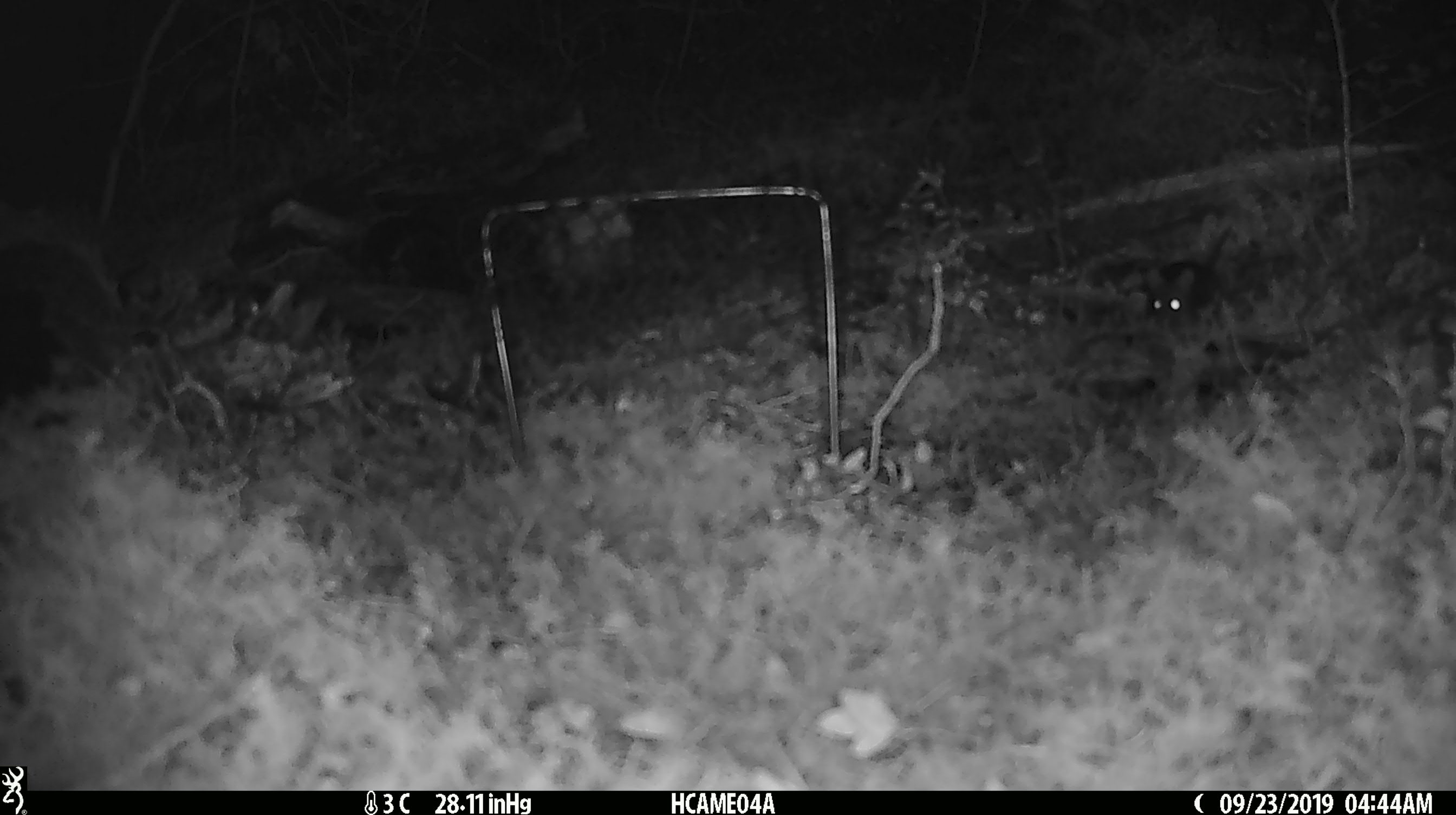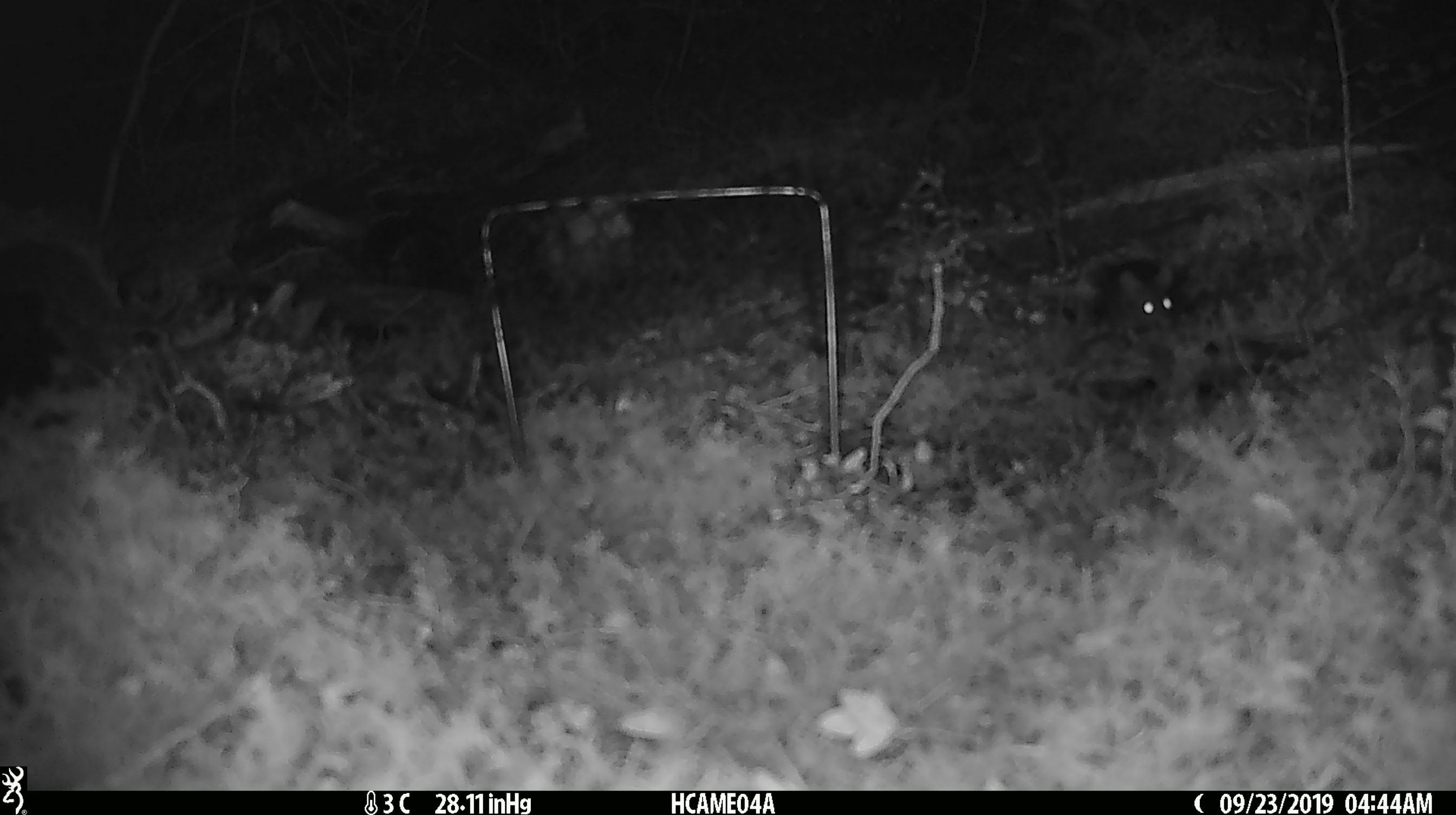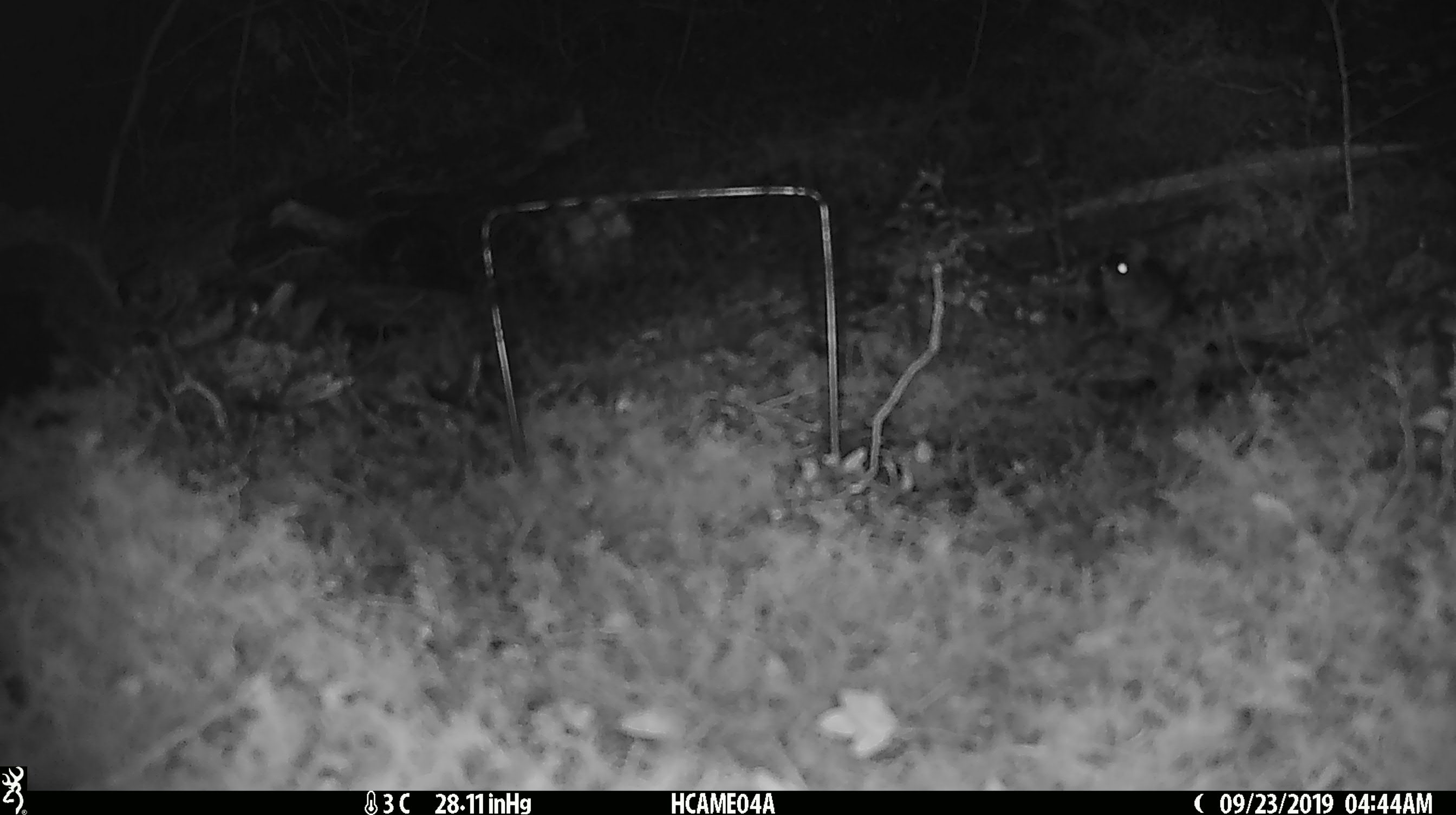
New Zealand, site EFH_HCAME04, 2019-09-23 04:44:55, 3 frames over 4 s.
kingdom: Animalia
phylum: Chordata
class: Mammalia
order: Rodentia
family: Muridae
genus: Mus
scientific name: Mus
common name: mouse